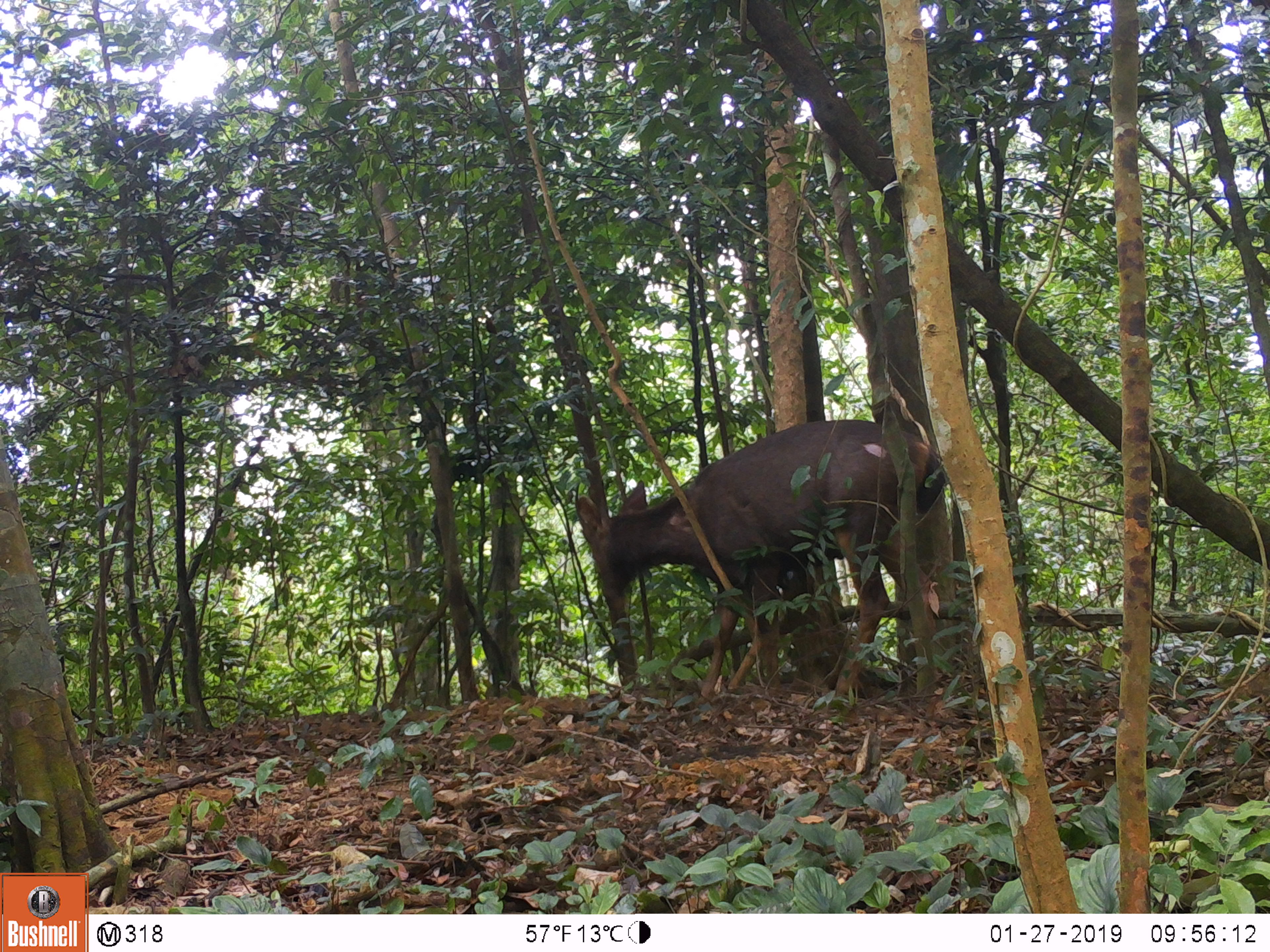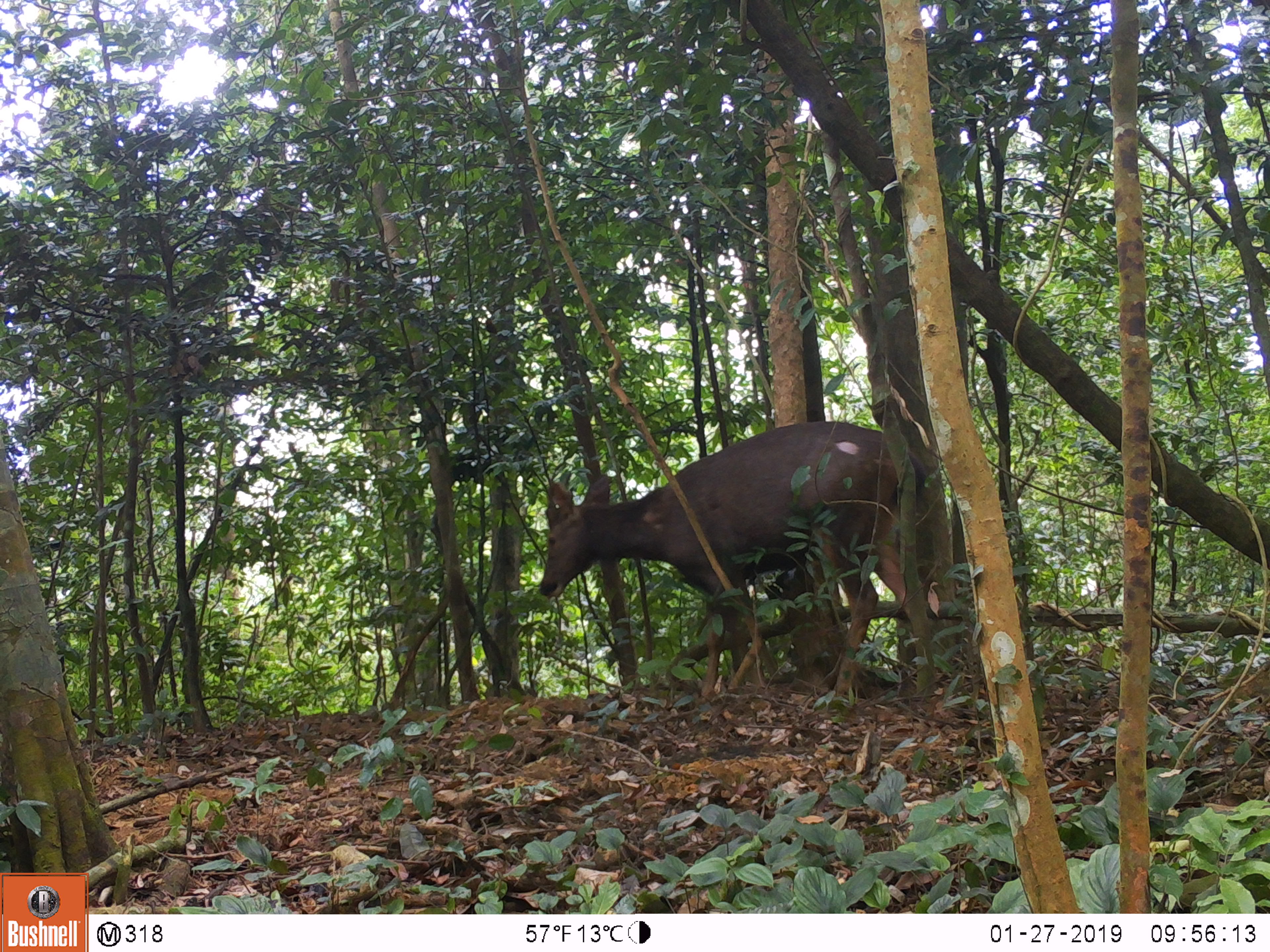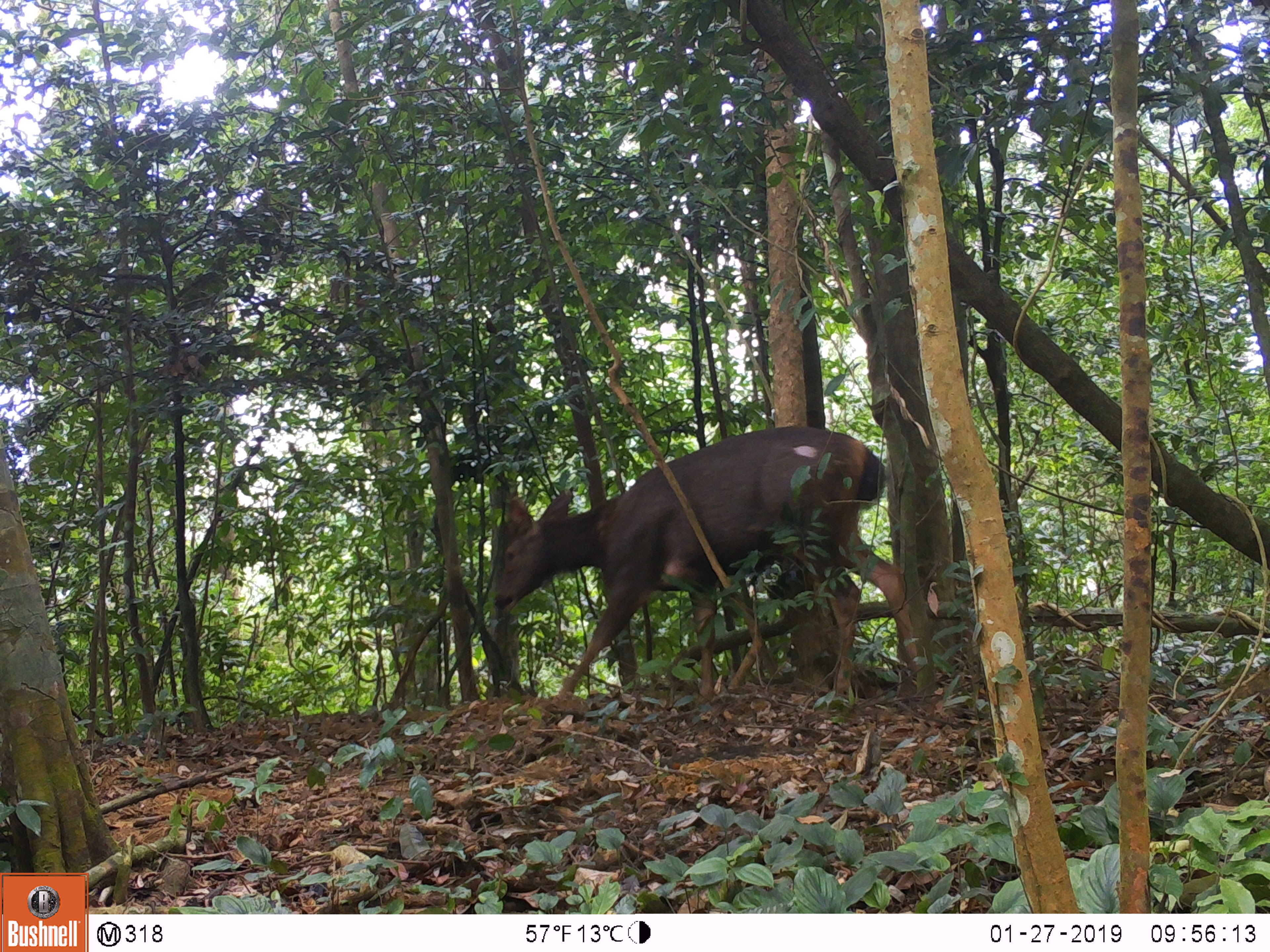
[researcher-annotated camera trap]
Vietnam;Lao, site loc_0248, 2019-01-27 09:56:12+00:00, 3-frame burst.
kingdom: Animalia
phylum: Chordata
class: Mammalia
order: Artiodactyla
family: Cervidae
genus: Rusa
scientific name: Rusa unicolor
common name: sambar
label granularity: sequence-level